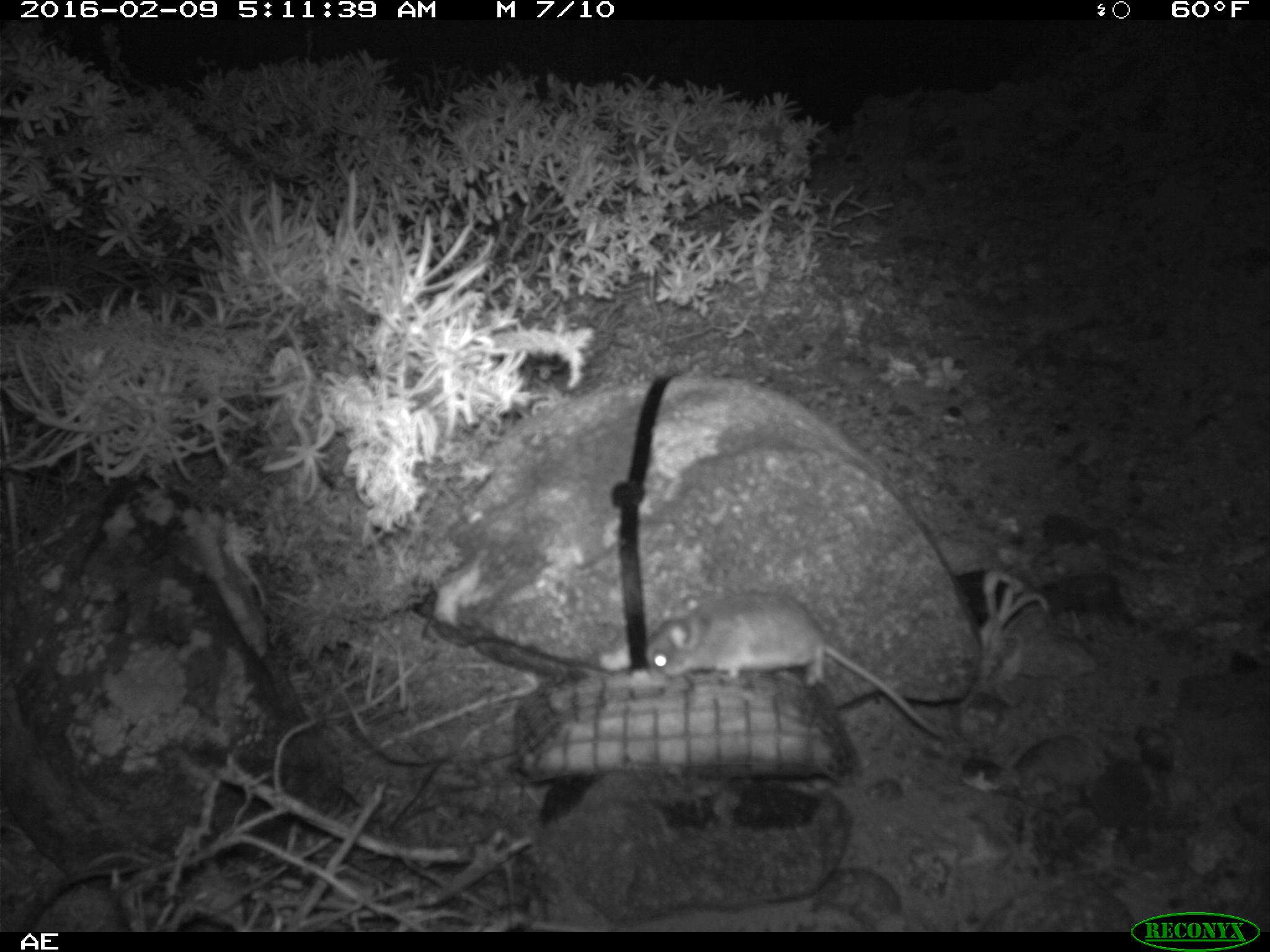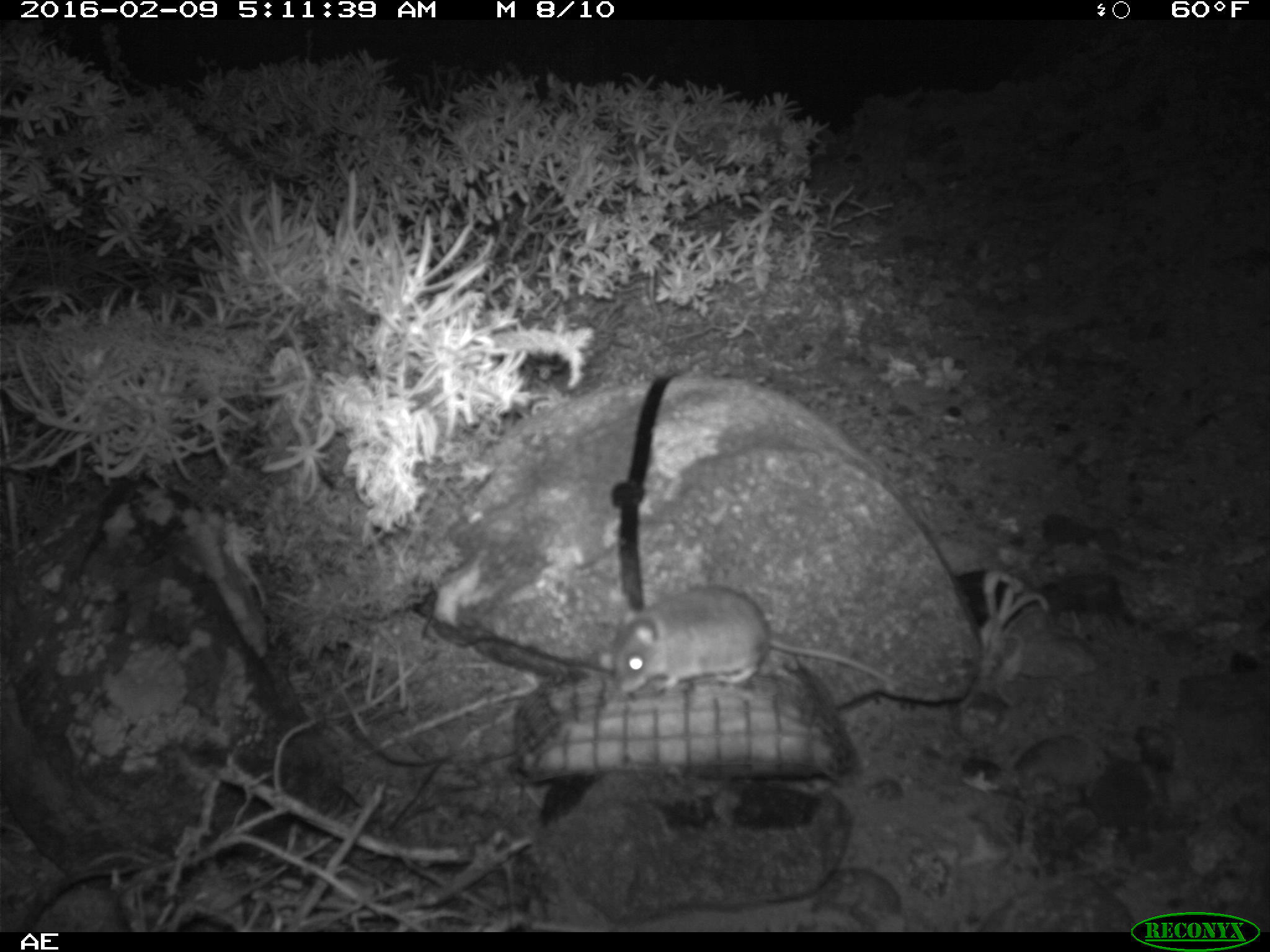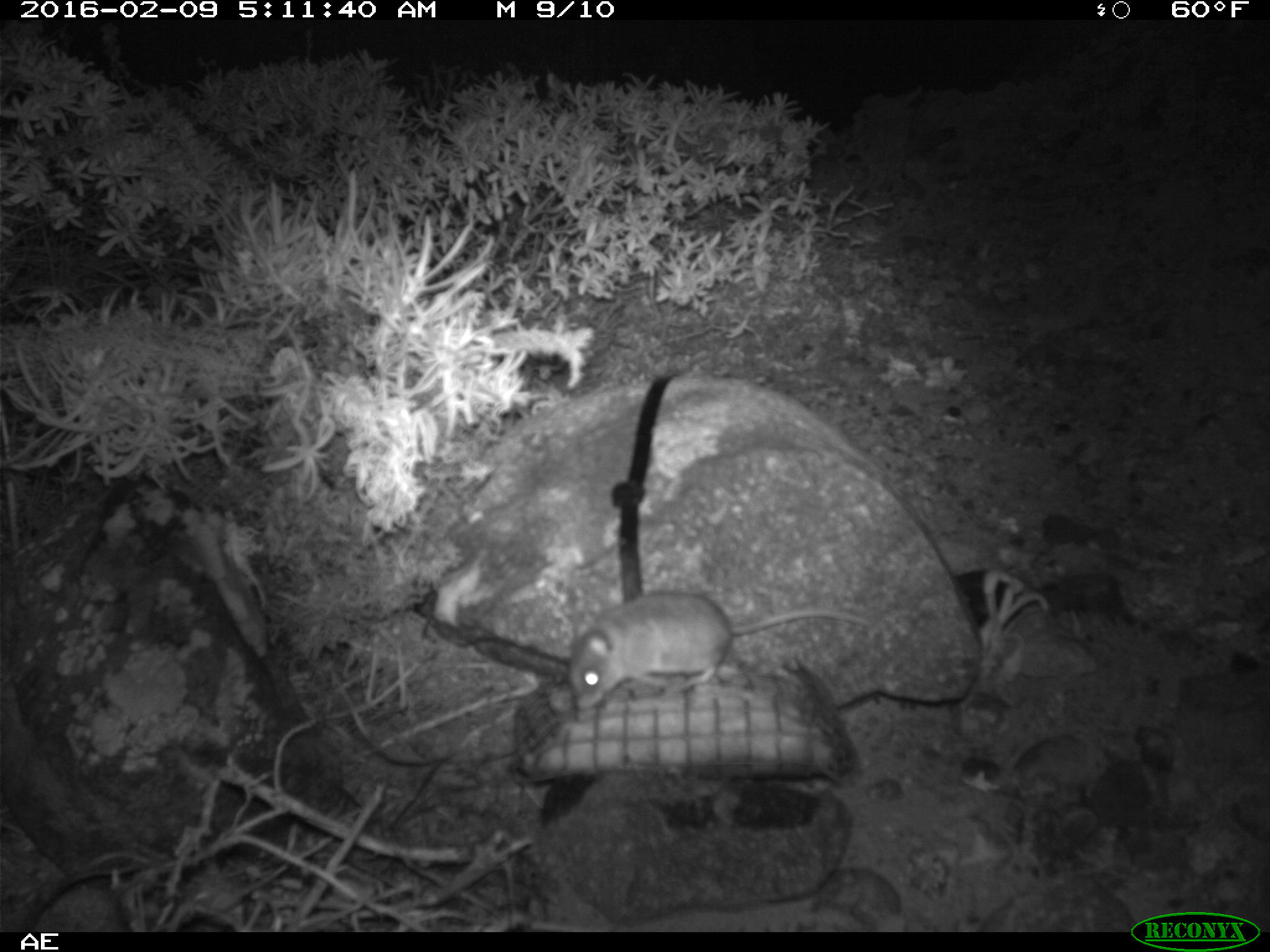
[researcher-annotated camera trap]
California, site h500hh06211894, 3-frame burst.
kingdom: Animalia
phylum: Chordata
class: Mammalia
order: Rodentia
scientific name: Rodentia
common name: rodent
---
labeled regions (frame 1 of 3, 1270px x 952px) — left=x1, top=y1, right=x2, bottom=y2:
rodent: left=646, top=591, right=940, bottom=734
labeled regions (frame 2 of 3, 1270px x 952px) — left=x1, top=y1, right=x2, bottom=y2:
rodent: left=608, top=588, right=905, bottom=693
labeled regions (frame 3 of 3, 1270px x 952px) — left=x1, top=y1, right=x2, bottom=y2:
rodent: left=566, top=589, right=871, bottom=708